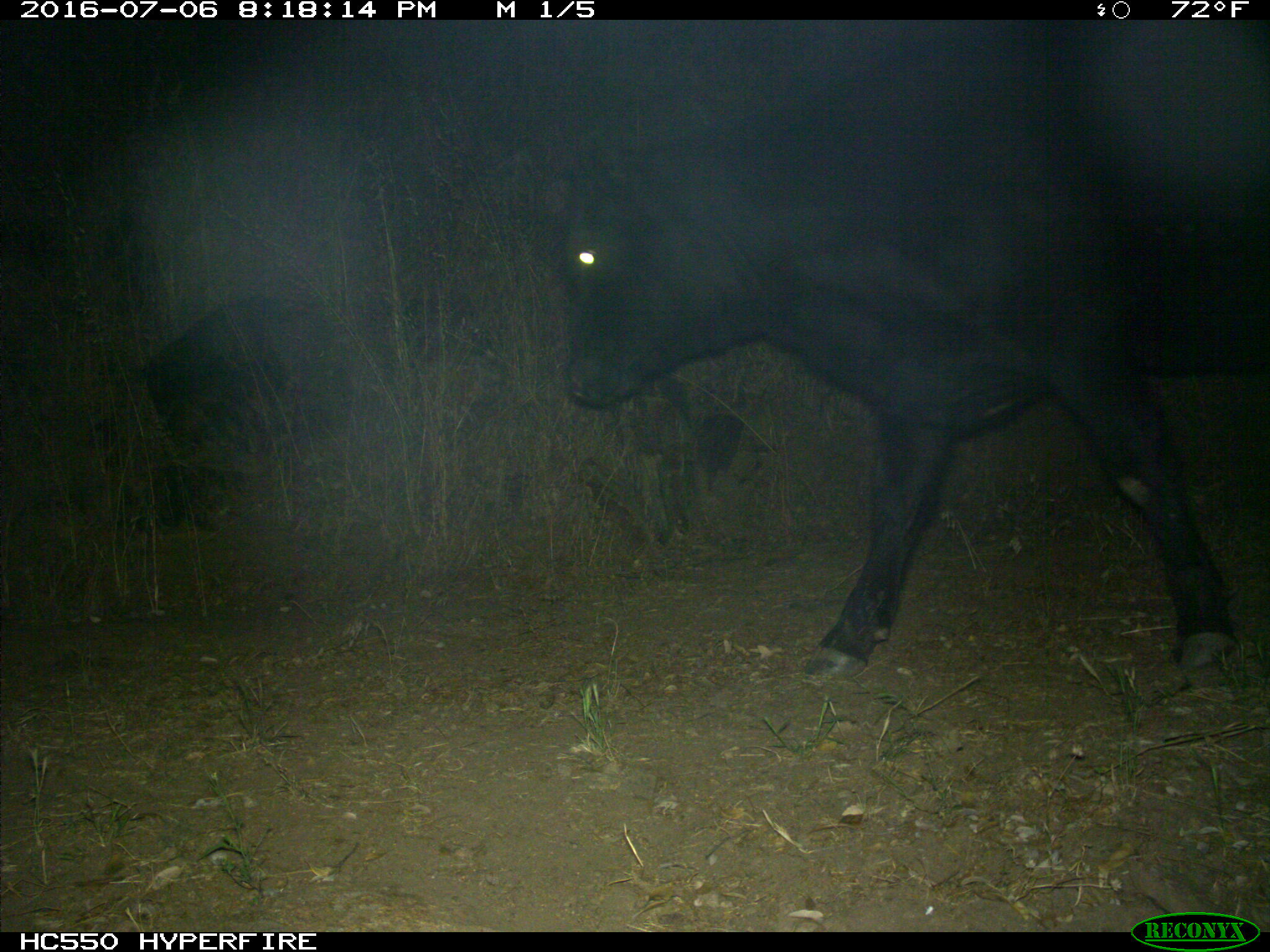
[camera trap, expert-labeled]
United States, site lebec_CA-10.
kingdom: Animalia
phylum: Chordata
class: Mammalia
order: Artiodactyla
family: Bovidae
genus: Bos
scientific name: Bos taurus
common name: domestic cow